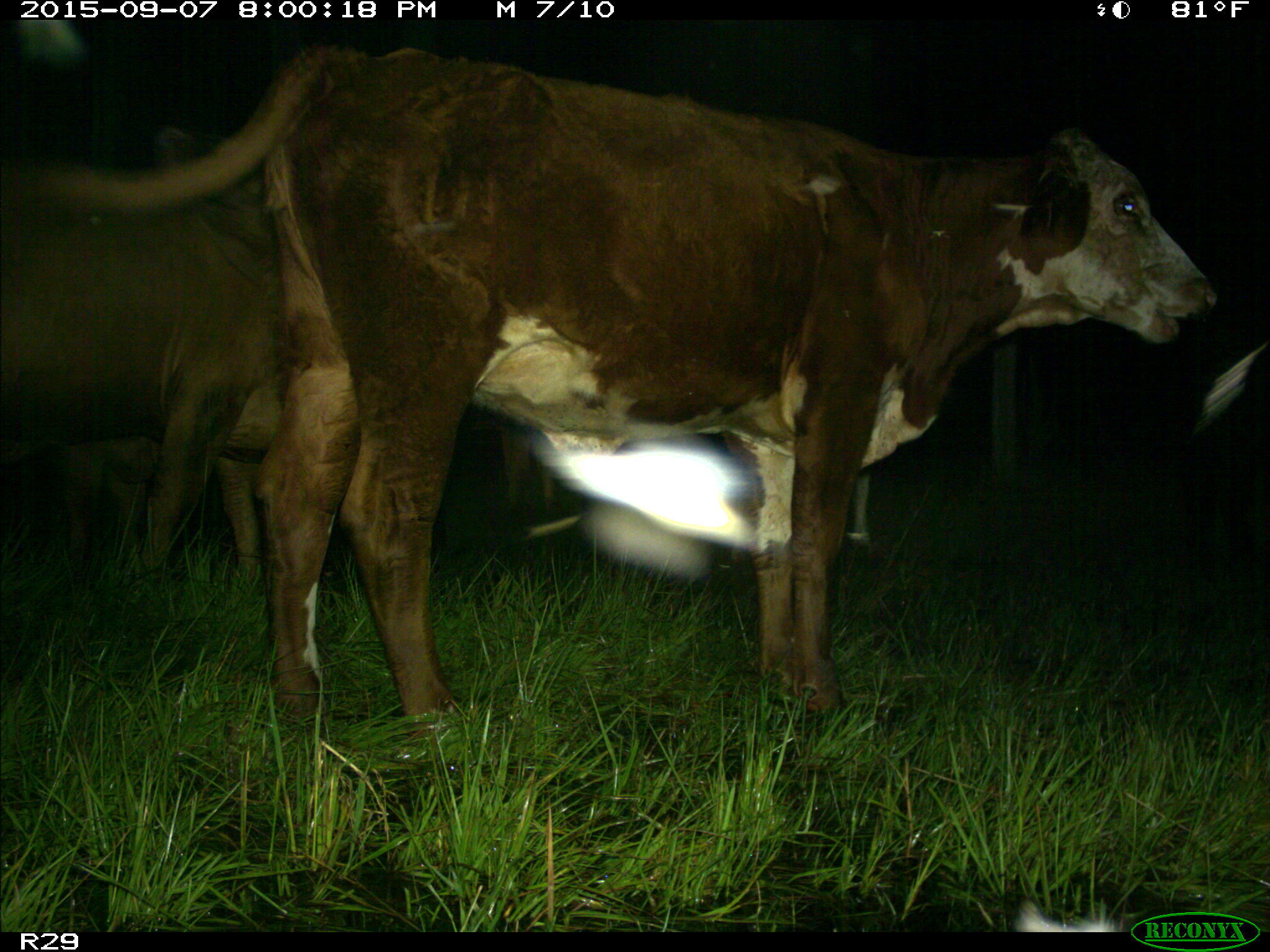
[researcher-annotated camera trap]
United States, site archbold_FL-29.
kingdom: Animalia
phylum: Chordata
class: Mammalia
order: Artiodactyla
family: Bovidae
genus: Bos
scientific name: Bos taurus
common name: domestic cow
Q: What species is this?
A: Bos taurus (domestic cow).